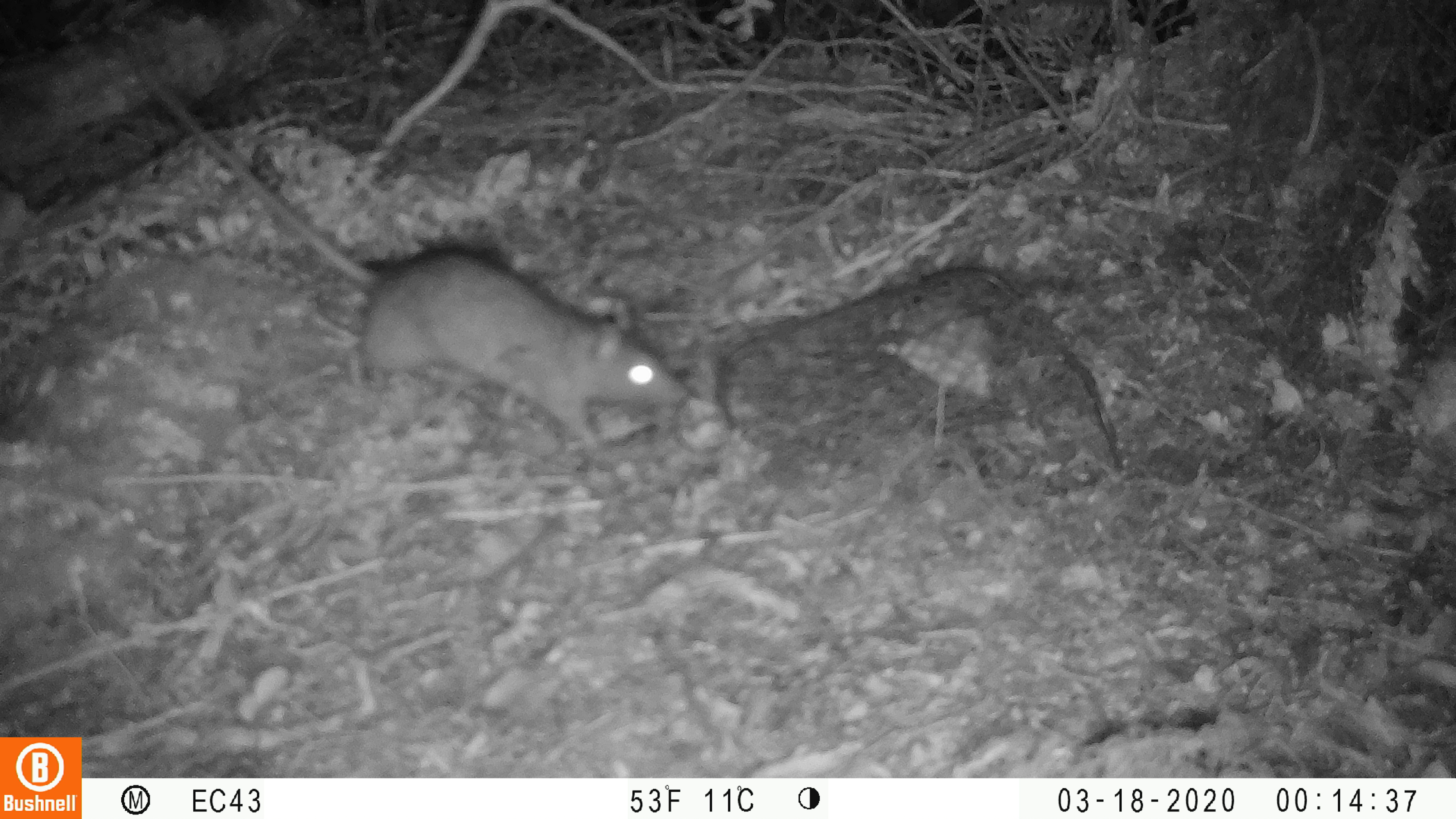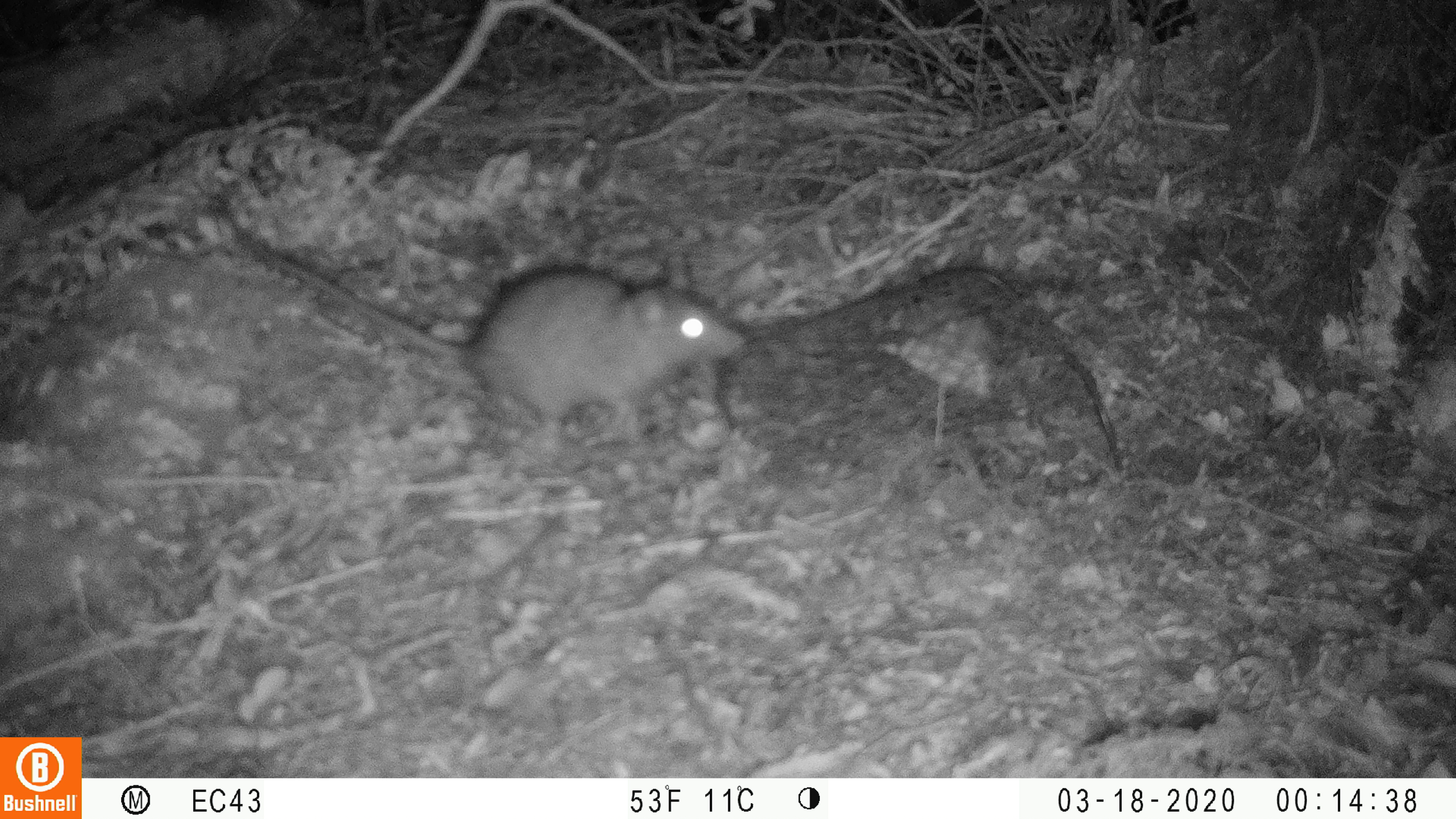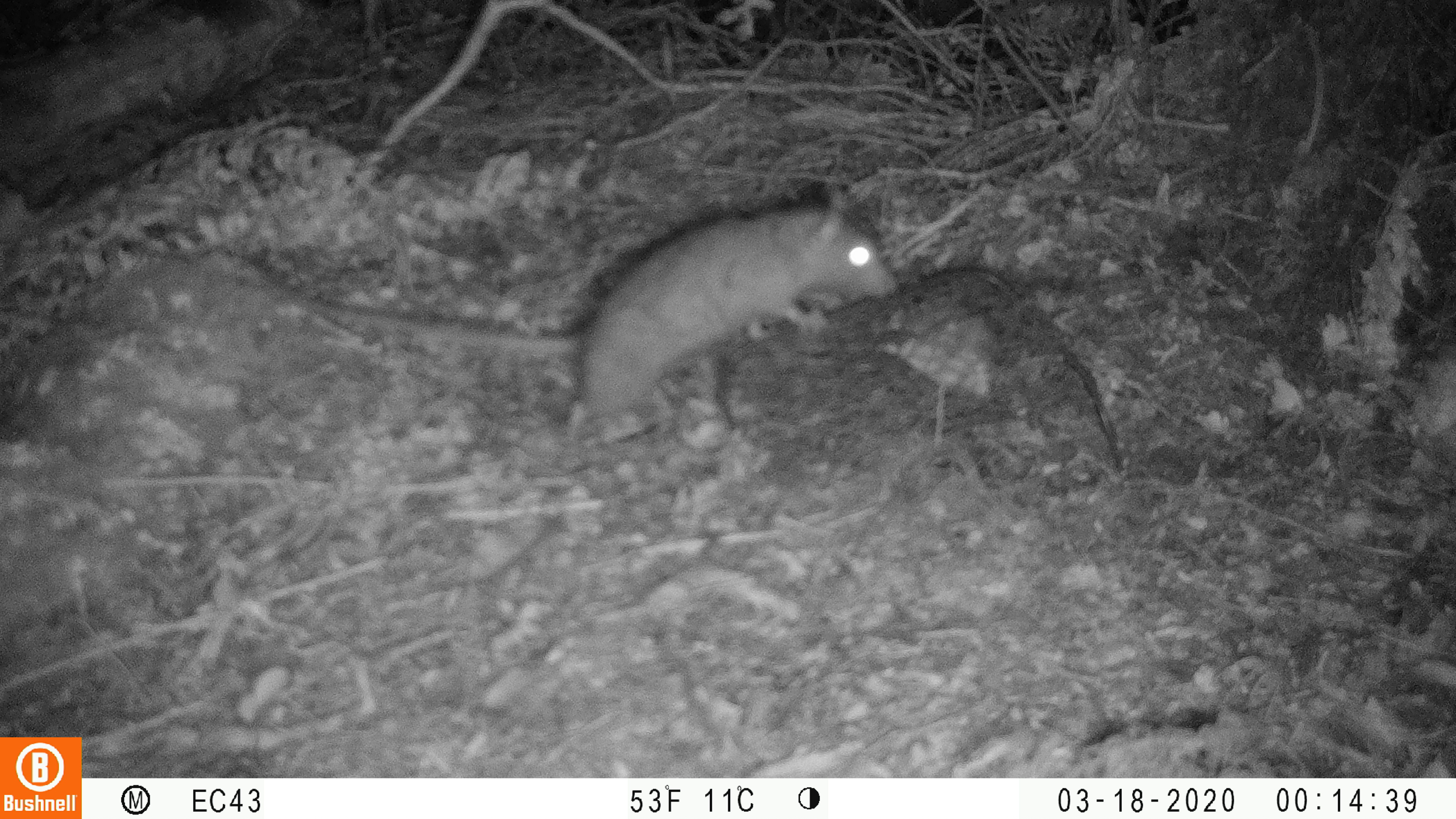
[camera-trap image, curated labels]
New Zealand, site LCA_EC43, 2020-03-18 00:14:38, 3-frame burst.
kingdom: Animalia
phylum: Chordata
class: Mammalia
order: Rodentia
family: Muridae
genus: Rattus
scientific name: Rattus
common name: rat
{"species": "rat (Rattus)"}